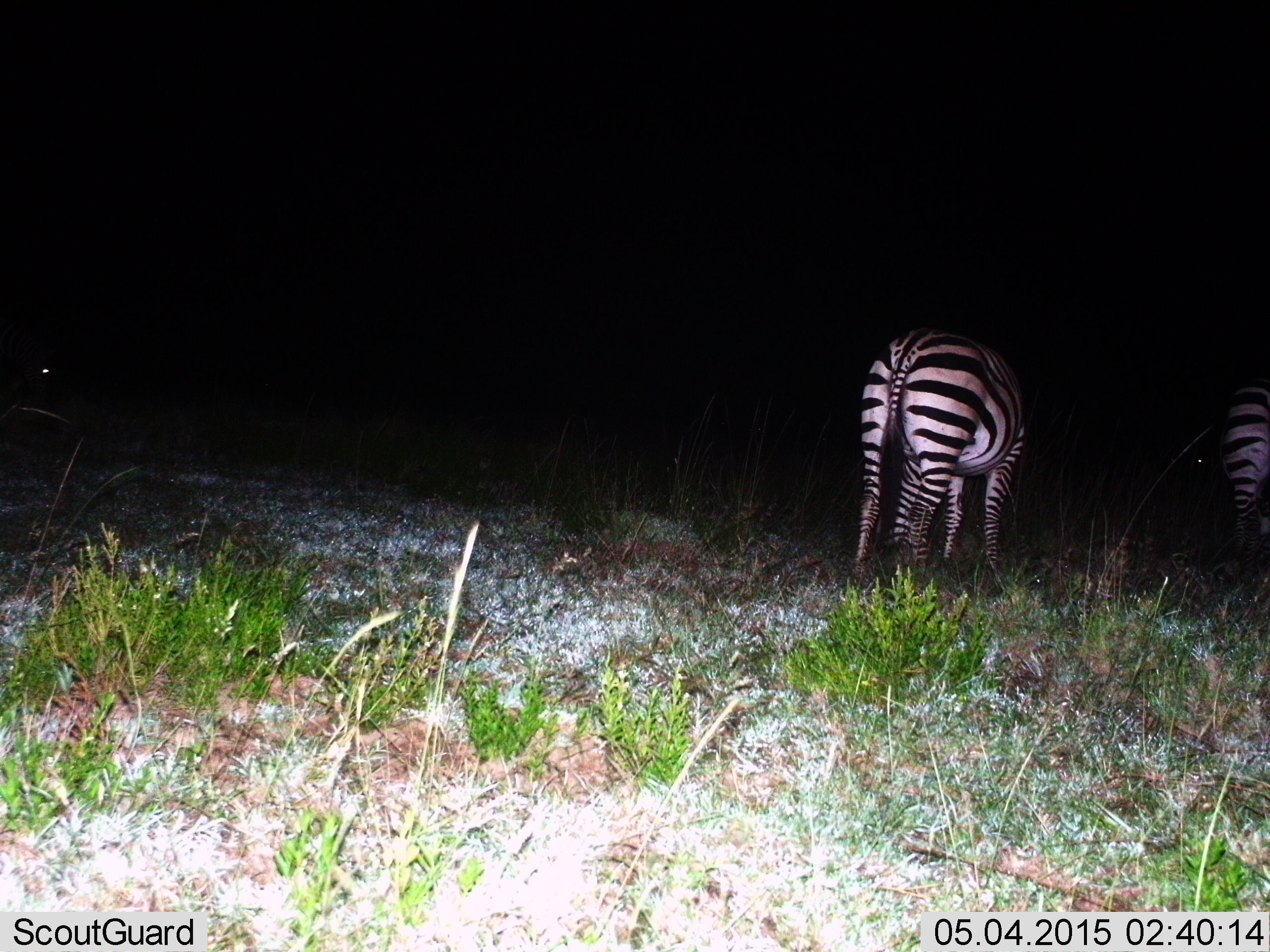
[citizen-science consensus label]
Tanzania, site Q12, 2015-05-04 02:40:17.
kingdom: Animalia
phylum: Chordata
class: Mammalia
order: Perissodactyla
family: Equidae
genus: Equus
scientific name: Equus quagga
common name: plains zebra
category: zebra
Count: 2.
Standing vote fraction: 50%.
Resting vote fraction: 0%.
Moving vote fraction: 10%.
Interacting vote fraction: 10%.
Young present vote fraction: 0%.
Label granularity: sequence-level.